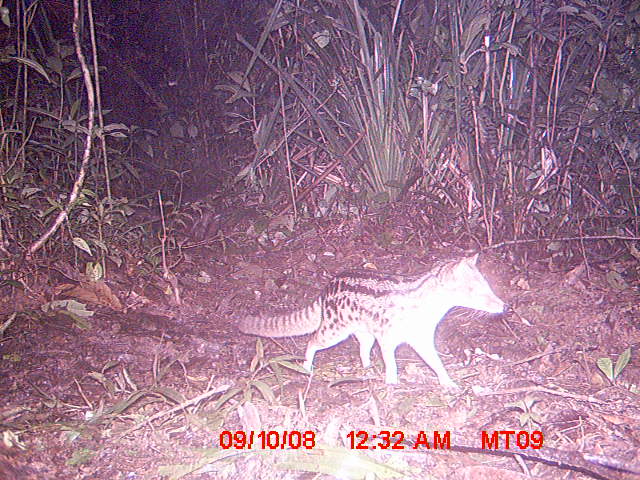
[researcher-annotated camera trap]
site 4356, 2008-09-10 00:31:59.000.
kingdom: Animalia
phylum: Chordata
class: Mammalia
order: Carnivora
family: Eupleridae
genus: Fossa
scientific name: Fossa fossana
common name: fanaloka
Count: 1.